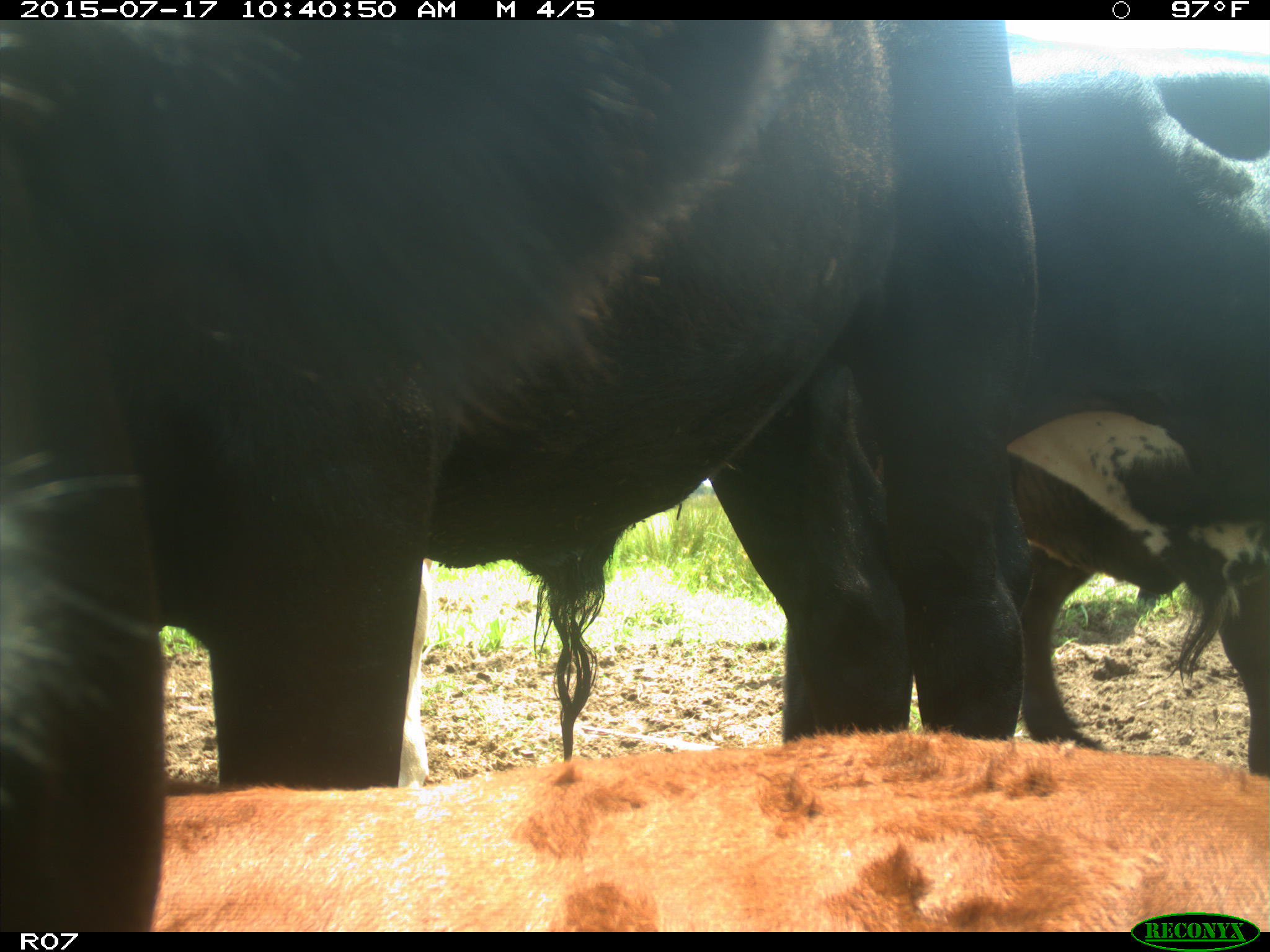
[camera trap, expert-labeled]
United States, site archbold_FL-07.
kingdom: Animalia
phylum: Chordata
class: Mammalia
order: Artiodactyla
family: Bovidae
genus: Bos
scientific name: Bos taurus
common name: domestic cow